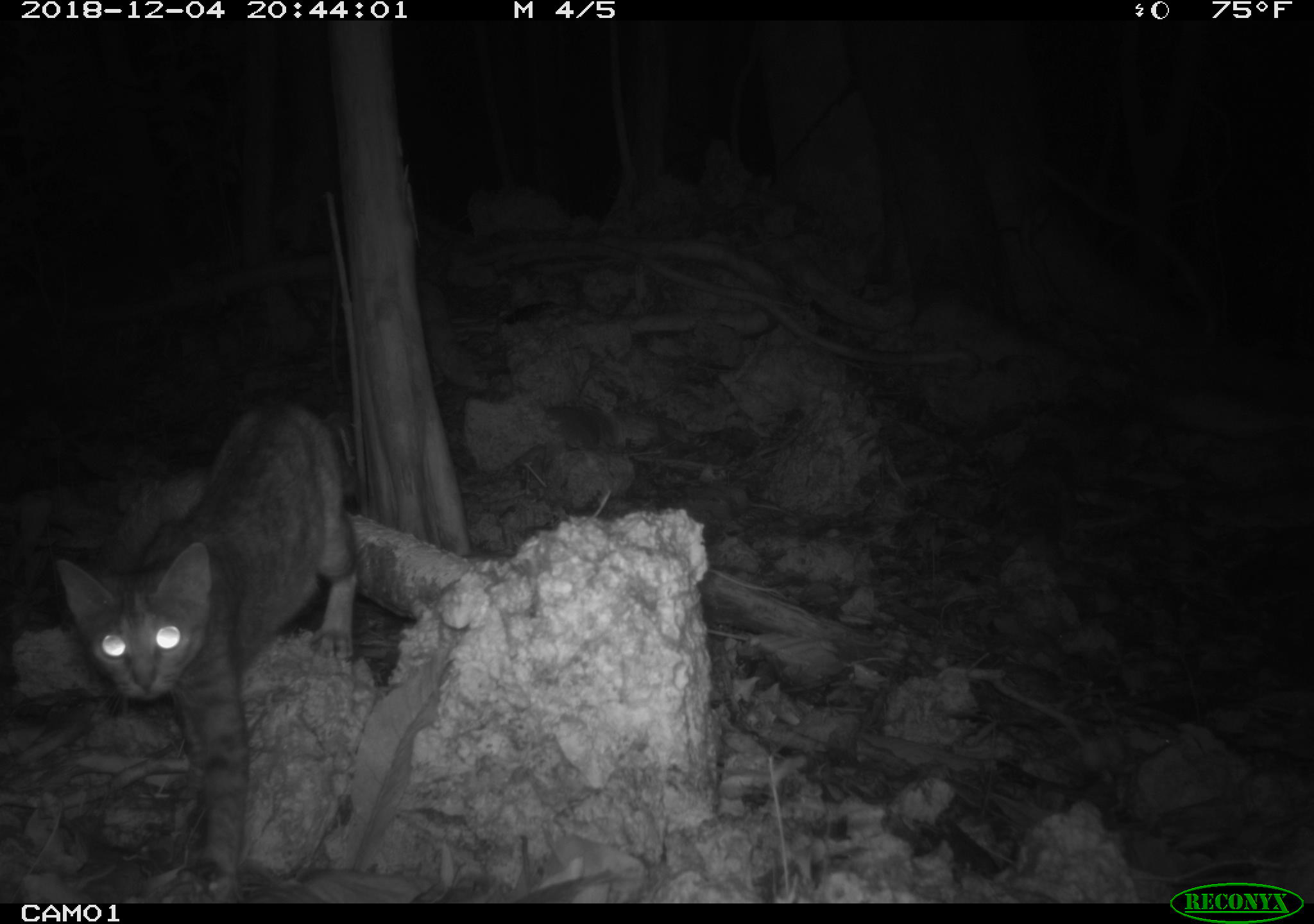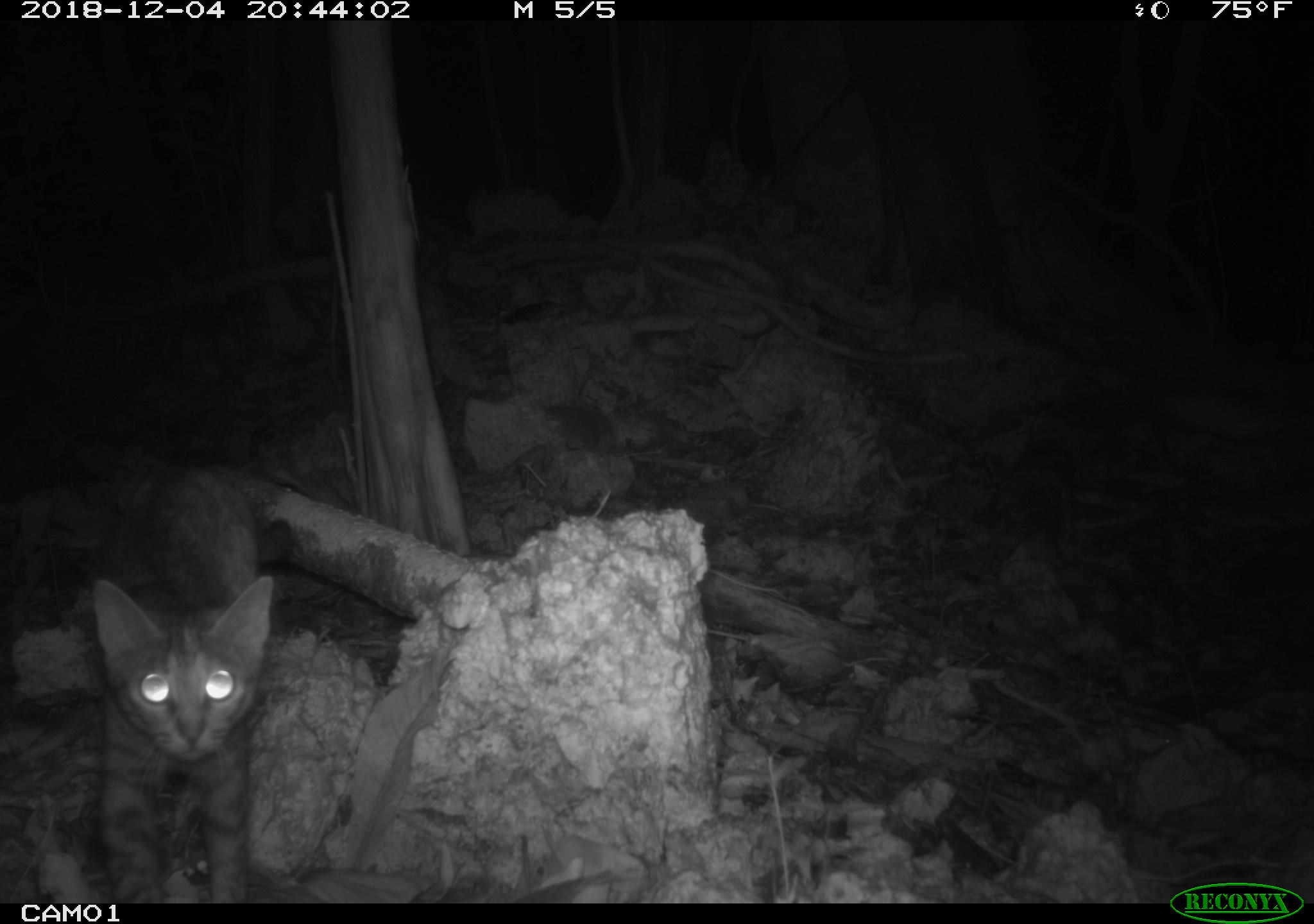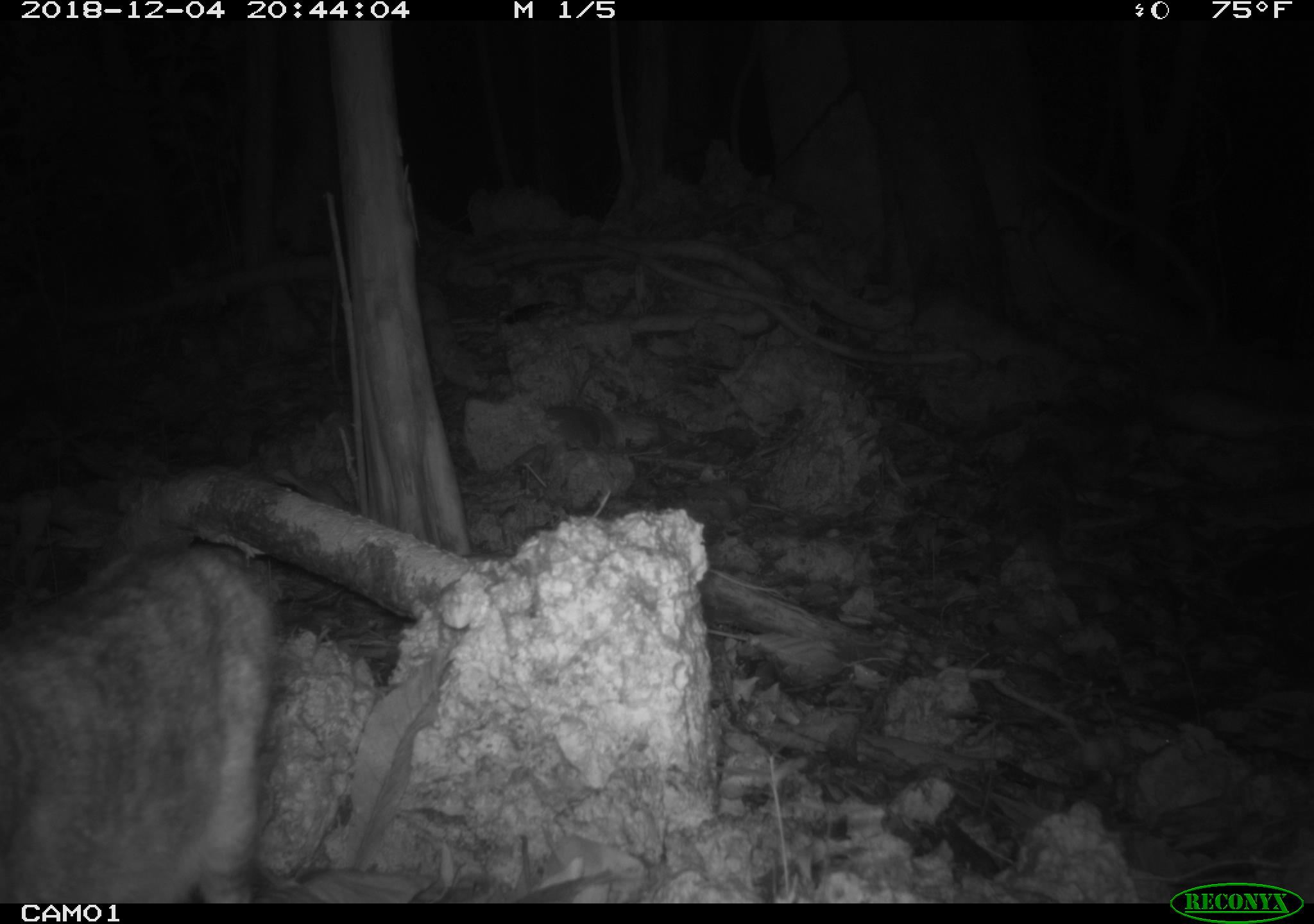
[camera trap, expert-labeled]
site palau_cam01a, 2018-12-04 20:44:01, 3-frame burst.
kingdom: Animalia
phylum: Chordata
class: Mammalia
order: Carnivora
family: Felidae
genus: Felis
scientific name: Felis catus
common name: cat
Cat (Felis catus).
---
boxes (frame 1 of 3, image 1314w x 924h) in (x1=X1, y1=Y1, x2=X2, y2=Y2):
cat: (x1=48, y1=397, x2=361, y2=887)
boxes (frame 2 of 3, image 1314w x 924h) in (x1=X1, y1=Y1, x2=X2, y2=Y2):
cat: (x1=85, y1=464, x2=274, y2=902)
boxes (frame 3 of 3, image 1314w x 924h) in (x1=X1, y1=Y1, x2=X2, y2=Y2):
cat: (x1=0, y1=543, x2=278, y2=903)